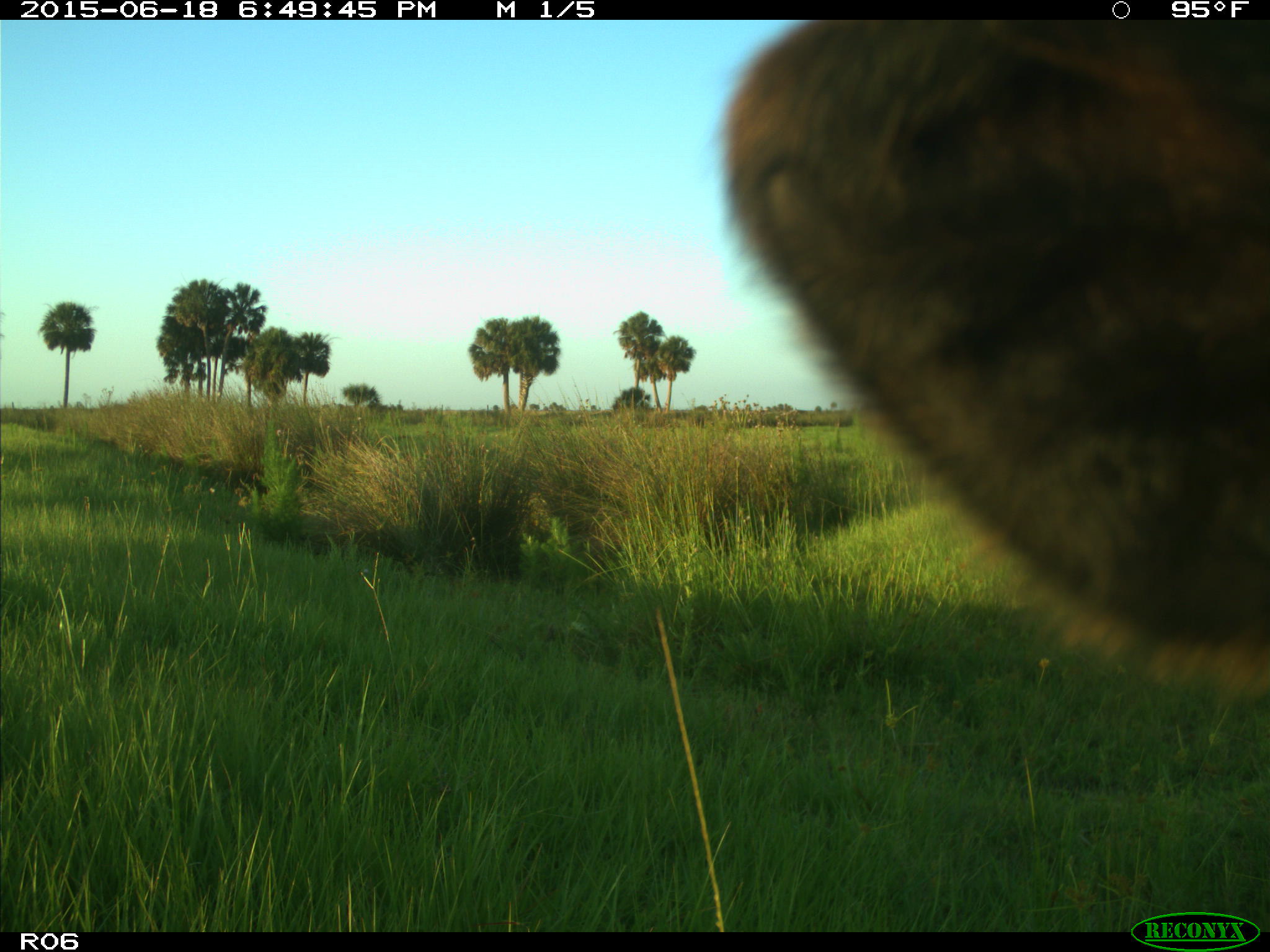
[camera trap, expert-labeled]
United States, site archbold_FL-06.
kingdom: Animalia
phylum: Chordata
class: Mammalia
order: Artiodactyla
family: Bovidae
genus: Bos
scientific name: Bos taurus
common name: domestic cow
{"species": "Bos taurus (domestic cow)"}